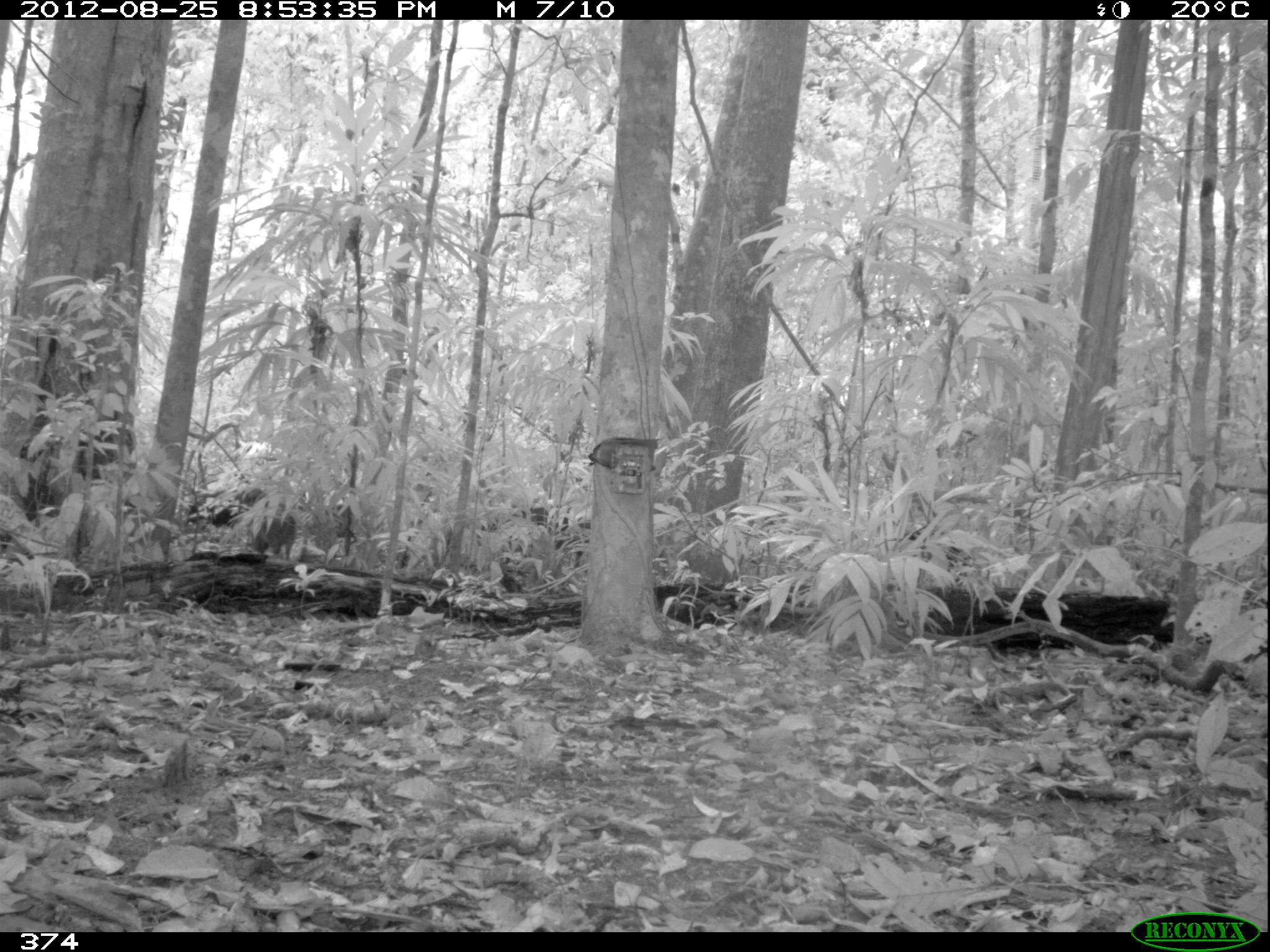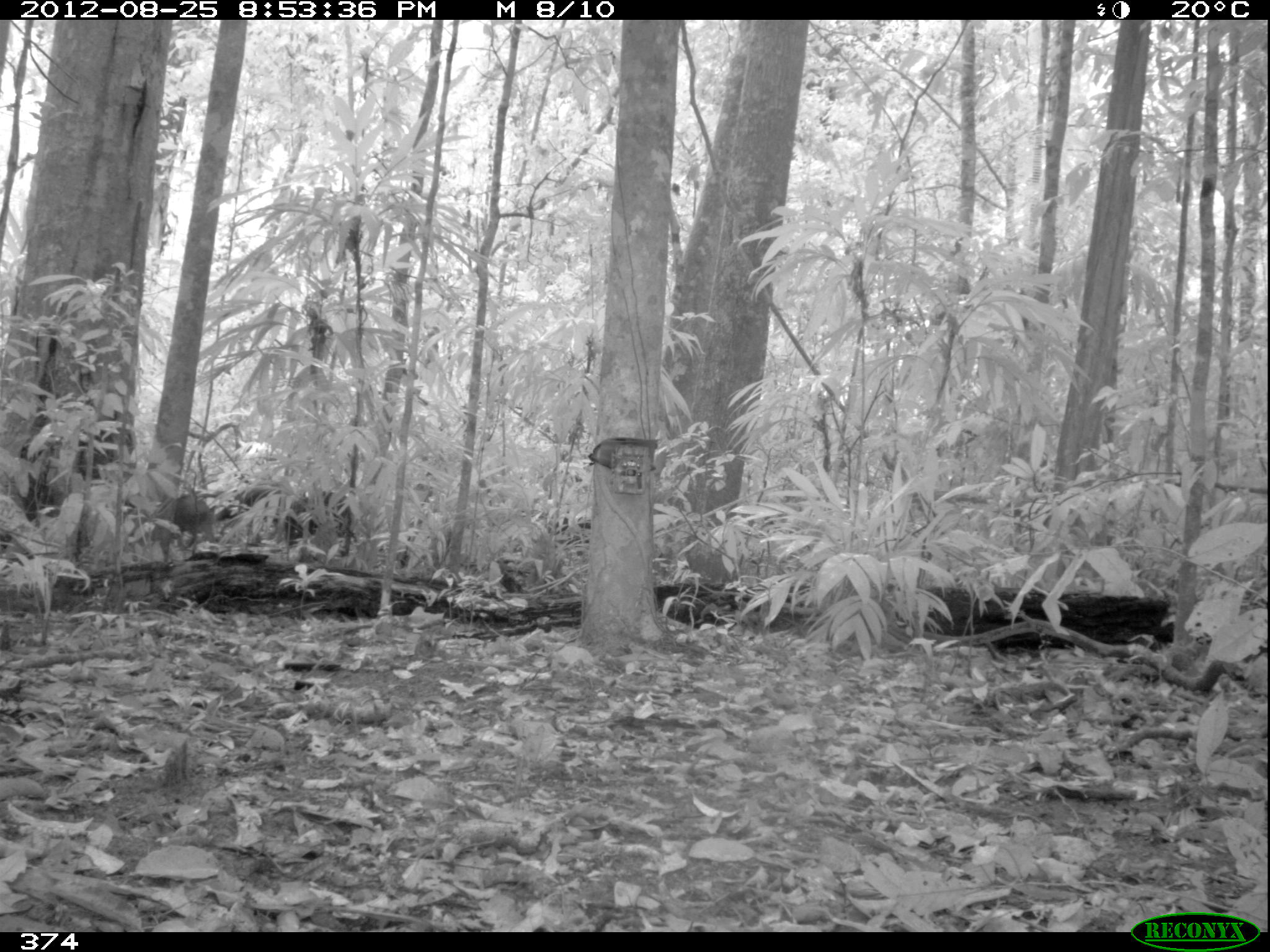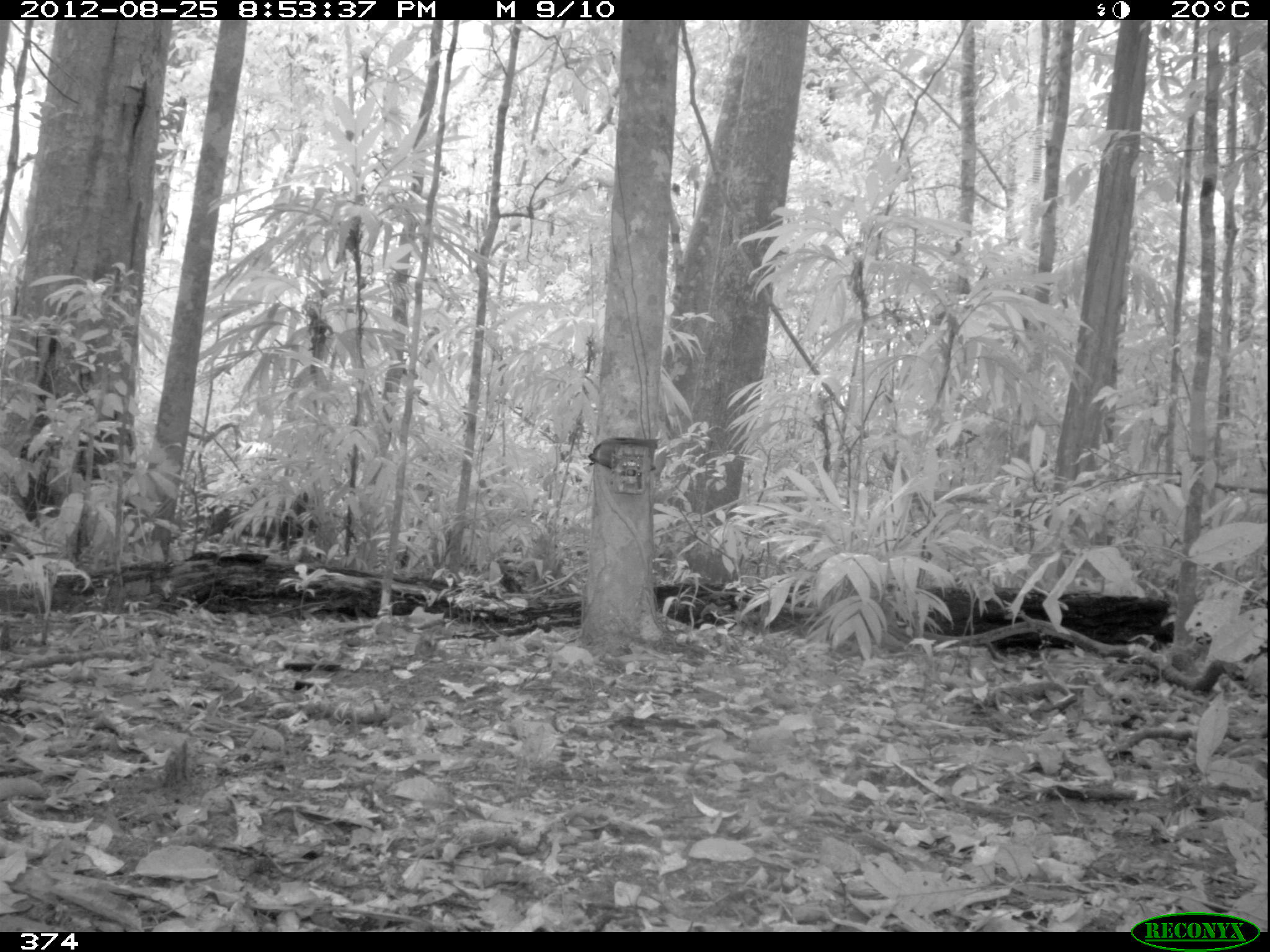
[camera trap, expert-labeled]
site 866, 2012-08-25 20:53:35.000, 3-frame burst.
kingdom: Animalia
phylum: Chordata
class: Mammalia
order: Artiodactyla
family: Tayassuidae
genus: Tayassu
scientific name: Tayassu pecari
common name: white-lipped peccary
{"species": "Tayassu pecari (white-lipped peccary)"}